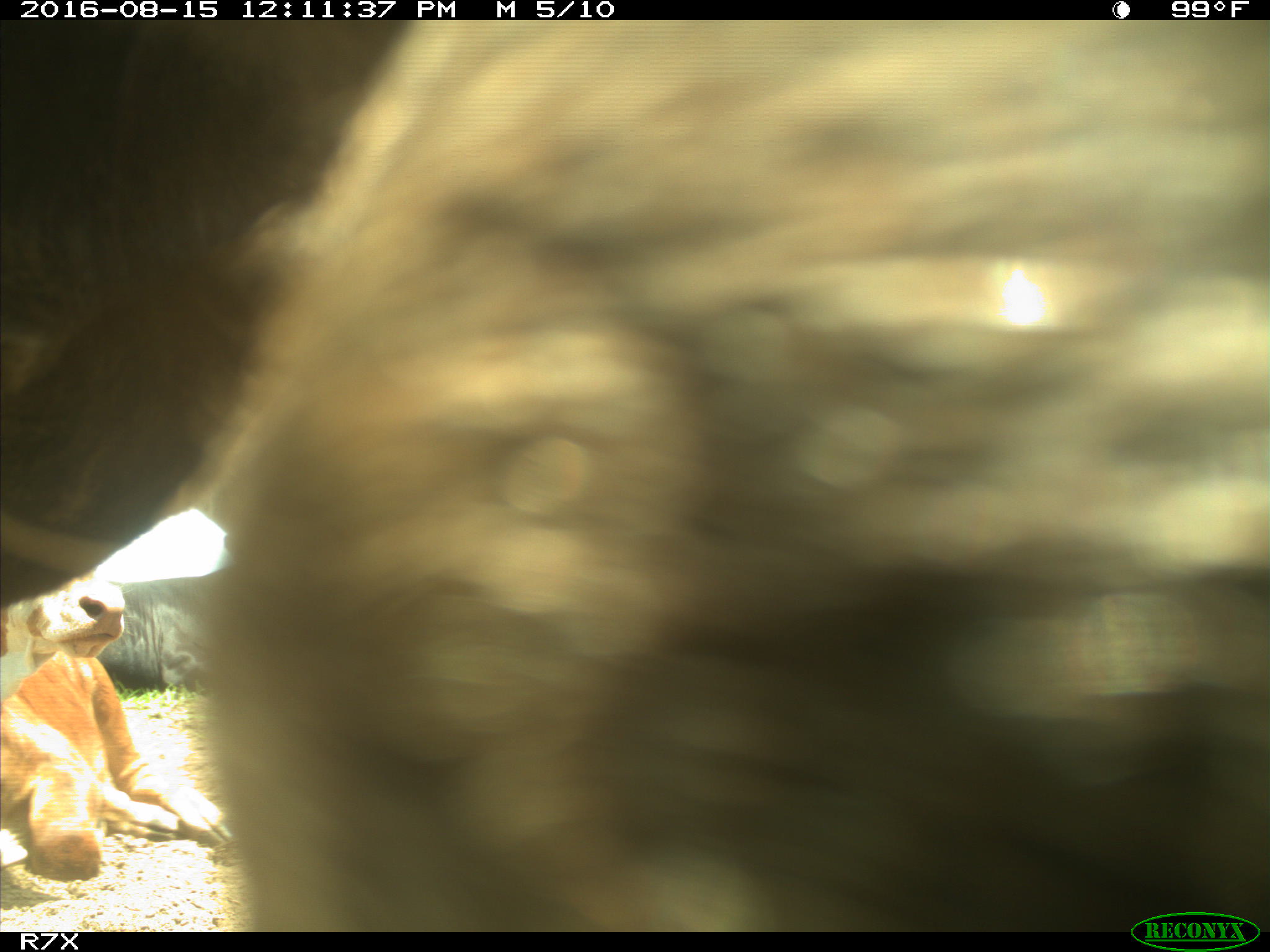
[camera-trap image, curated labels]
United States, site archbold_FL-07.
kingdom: Animalia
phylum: Chordata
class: Mammalia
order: Artiodactyla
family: Bovidae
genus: Bos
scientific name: Bos taurus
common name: domestic cow